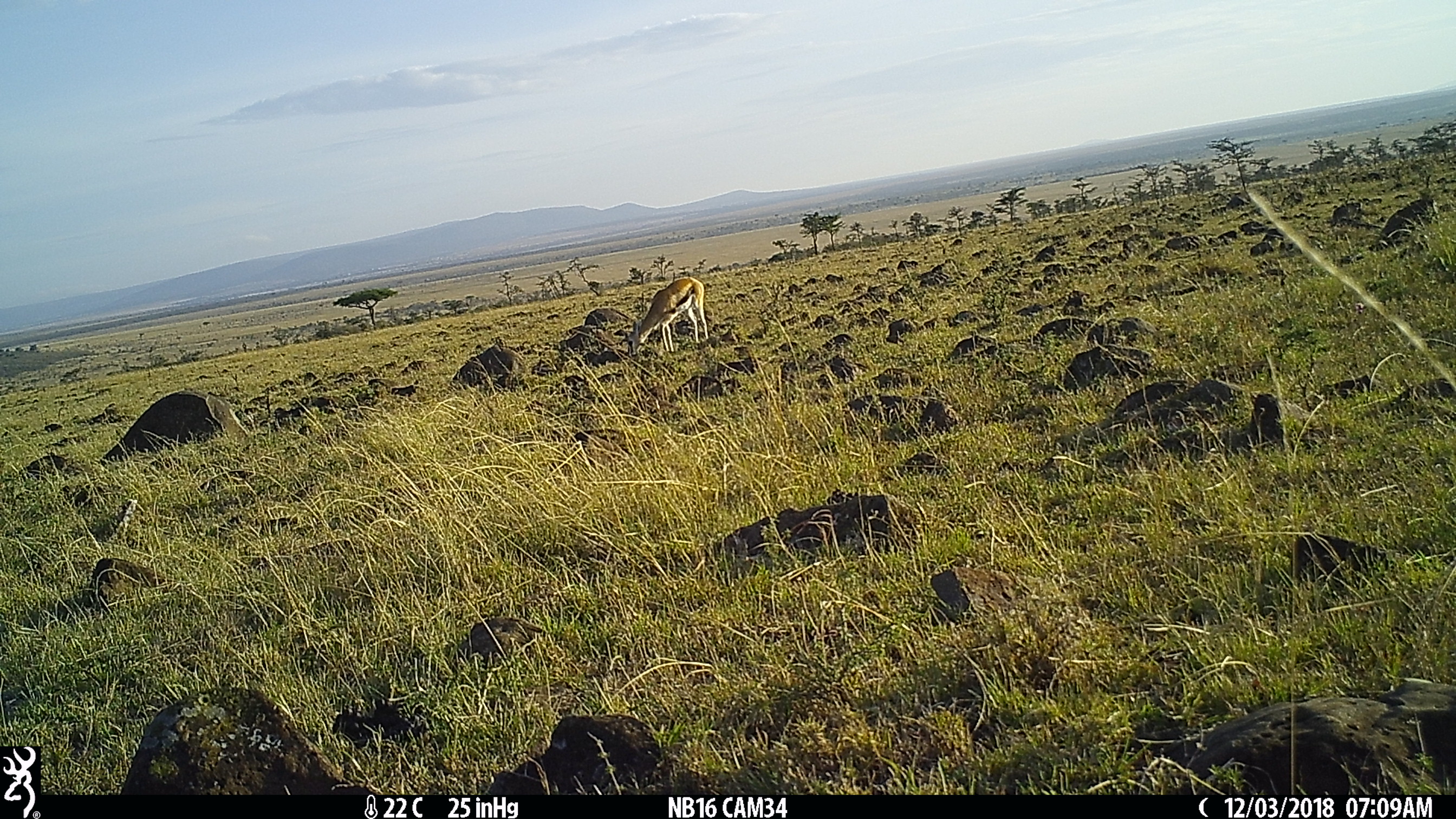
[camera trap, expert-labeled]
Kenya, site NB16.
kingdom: Animalia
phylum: Chordata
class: Mammalia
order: Artiodactyla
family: Bovidae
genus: Eudorcas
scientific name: Eudorcas thomsonii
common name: thomon's gazelle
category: gazelle thomsons